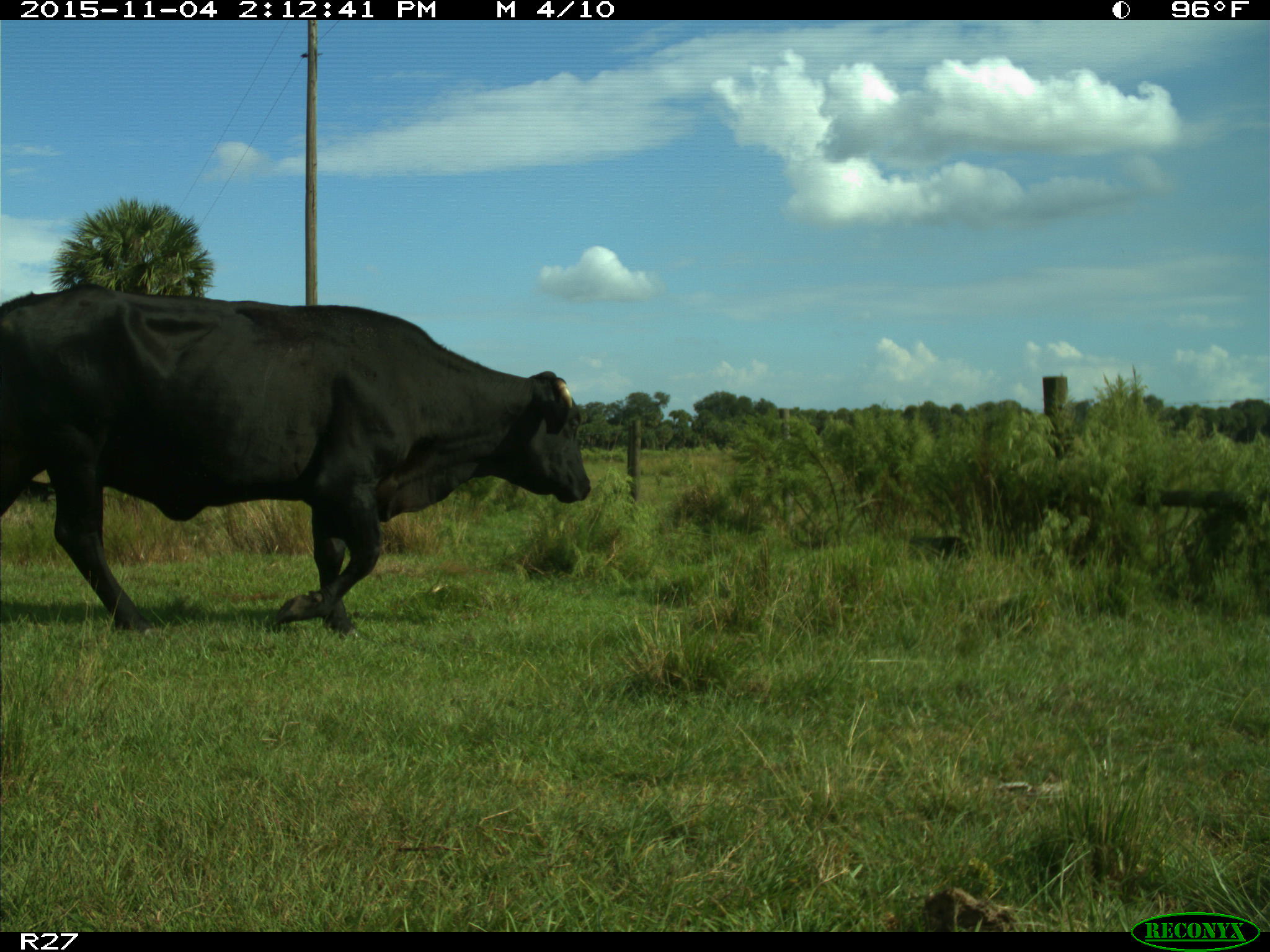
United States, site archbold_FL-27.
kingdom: Animalia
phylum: Chordata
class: Mammalia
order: Artiodactyla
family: Bovidae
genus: Bos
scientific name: Bos taurus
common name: domestic cow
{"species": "Bos taurus (domestic cow)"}